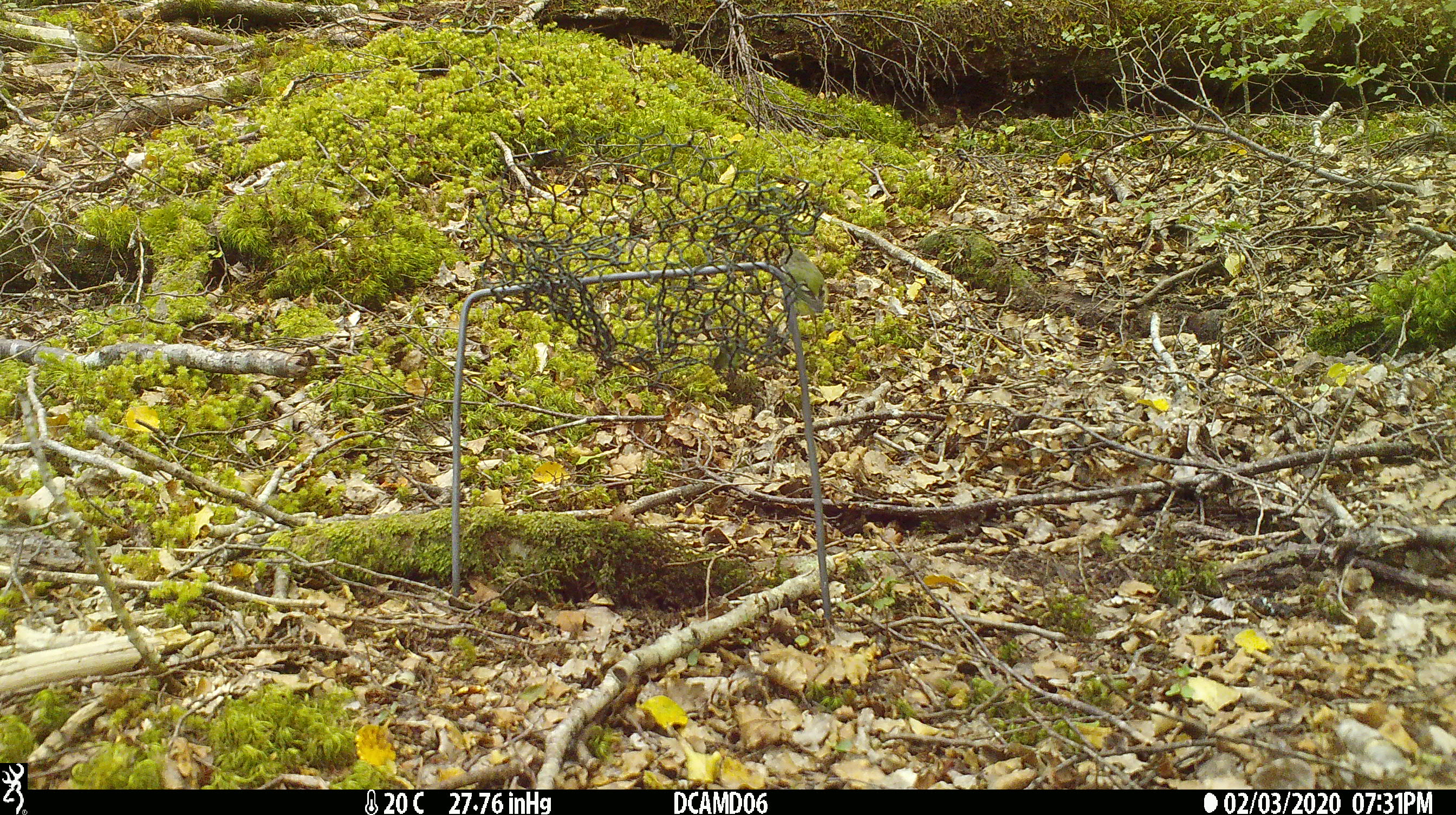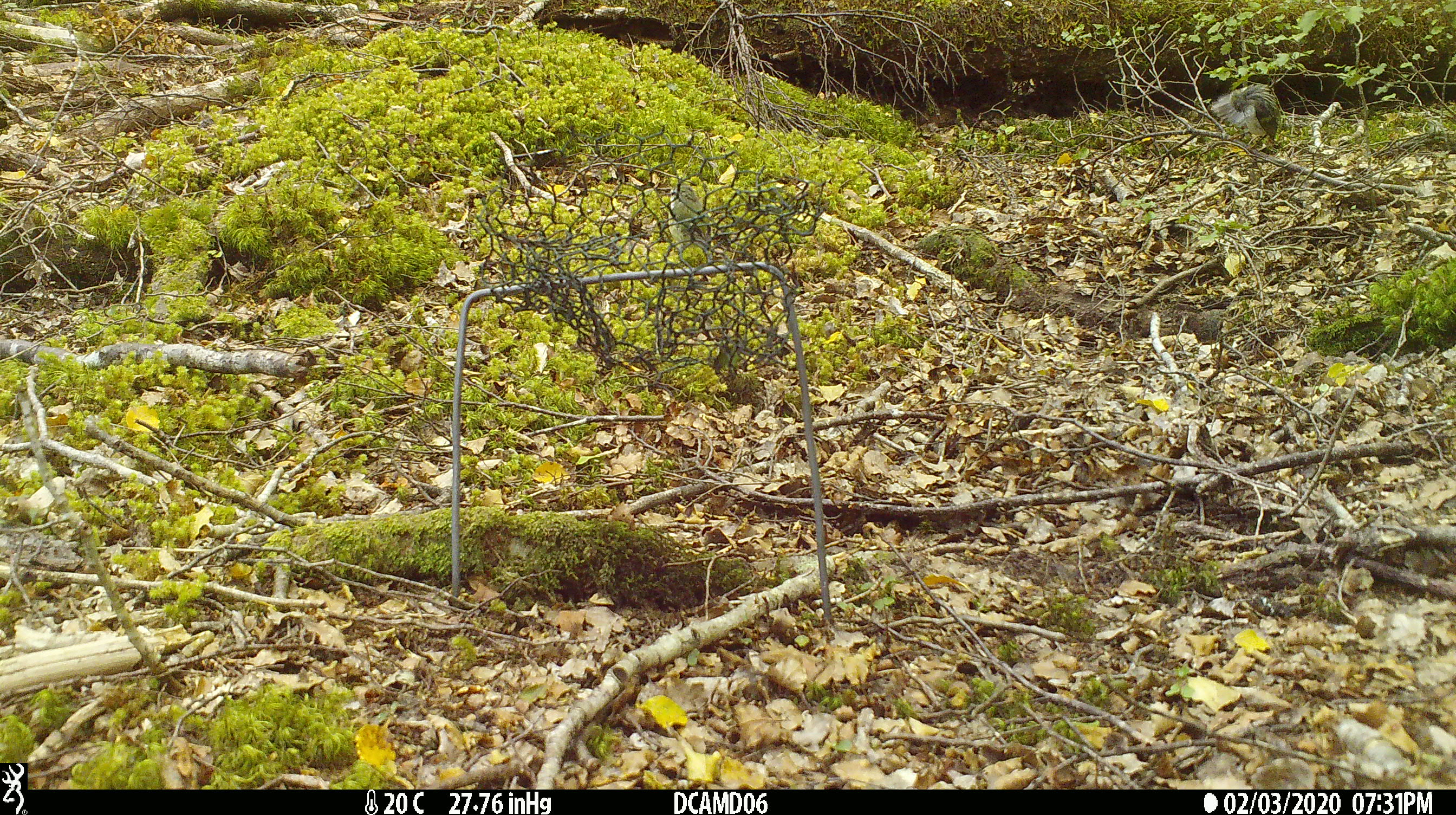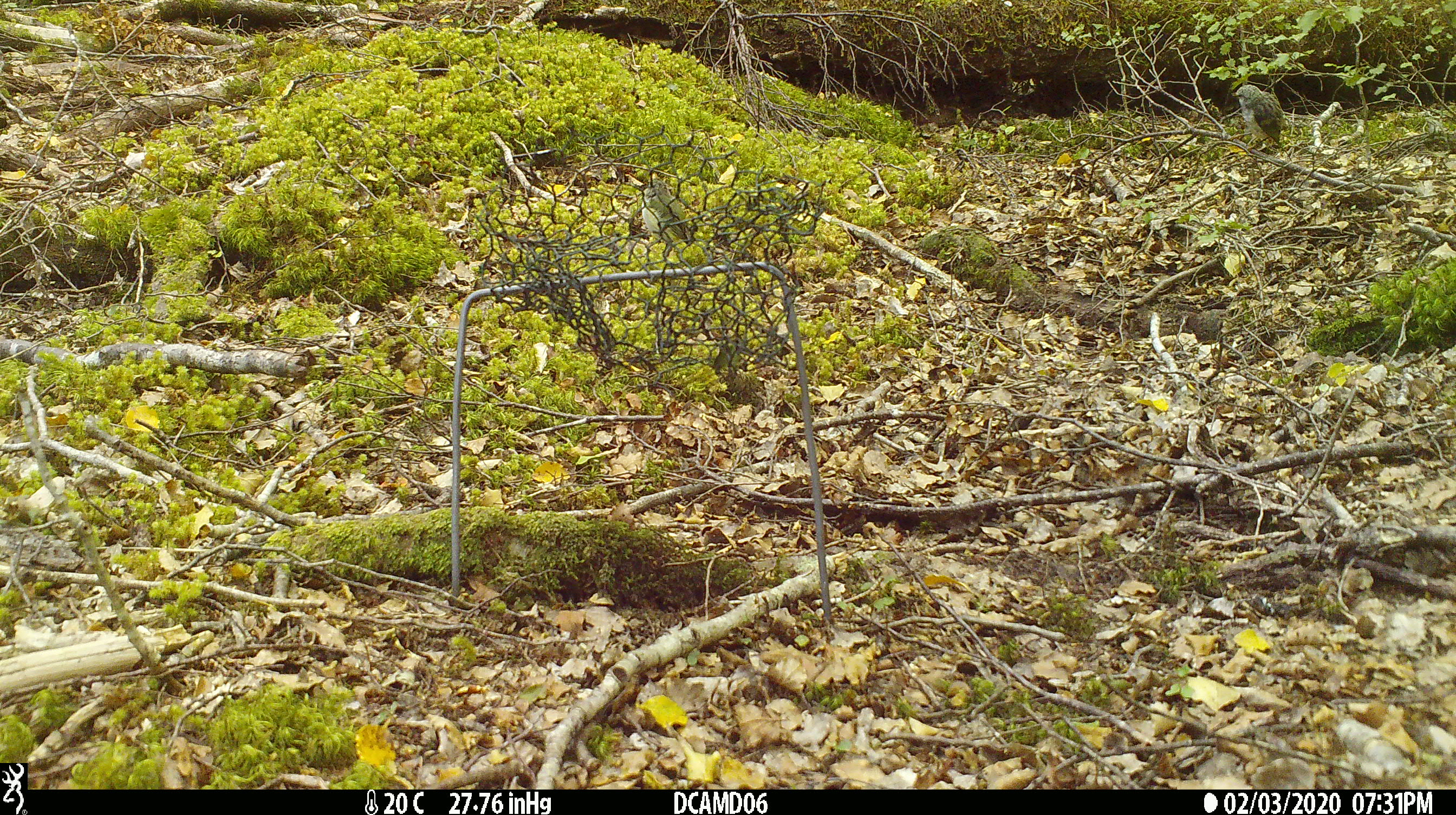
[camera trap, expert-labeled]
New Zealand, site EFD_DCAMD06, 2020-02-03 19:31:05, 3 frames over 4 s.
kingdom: Animalia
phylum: Chordata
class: Aves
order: Passeriformes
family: Acanthisittidae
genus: Acanthisitta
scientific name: Acanthisitta chloris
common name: rifleman